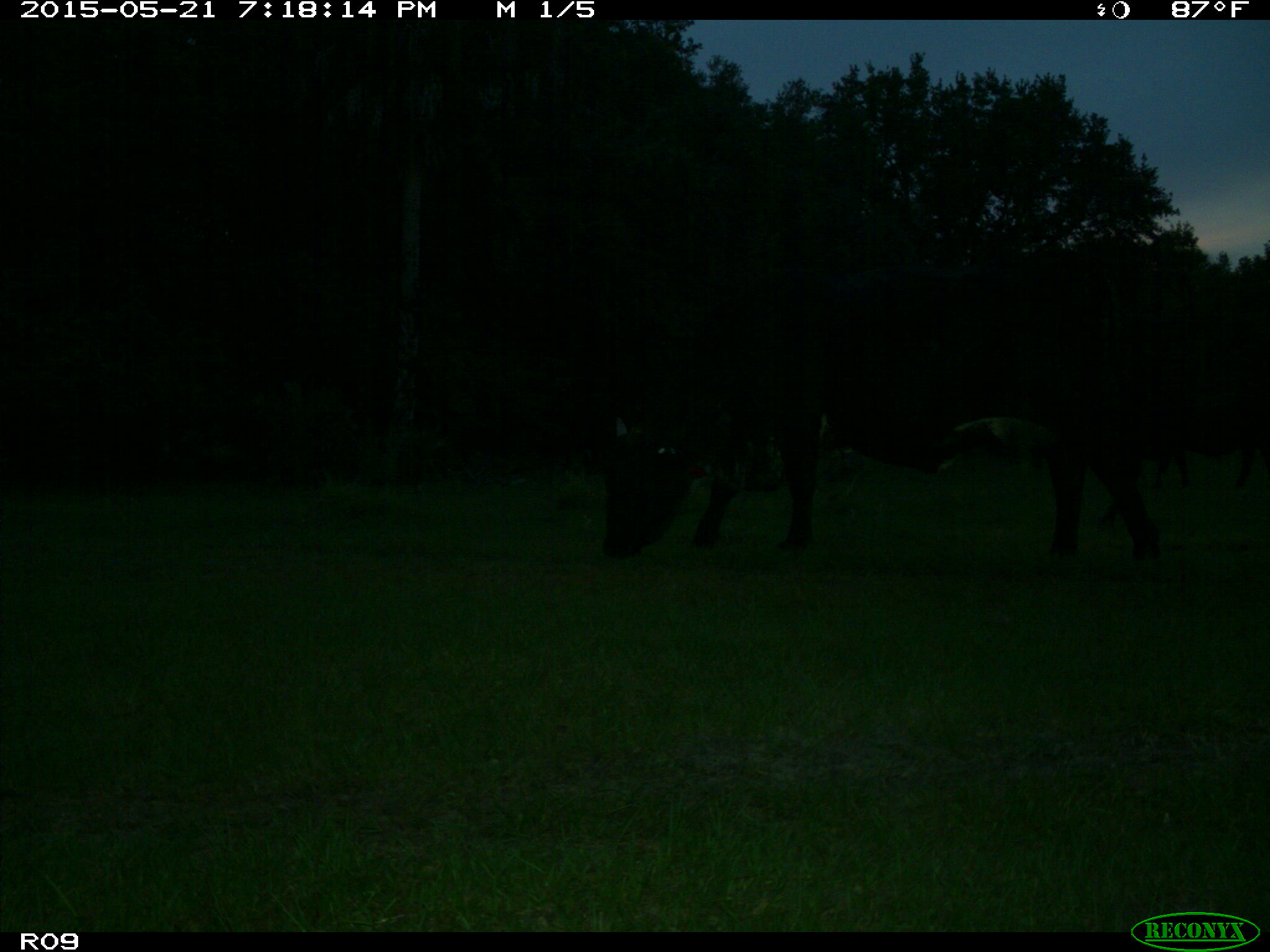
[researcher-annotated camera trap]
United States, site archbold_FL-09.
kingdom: Animalia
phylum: Chordata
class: Mammalia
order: Artiodactyla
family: Bovidae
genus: Bos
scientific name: Bos taurus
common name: domestic cow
Bos taurus (domestic cow).